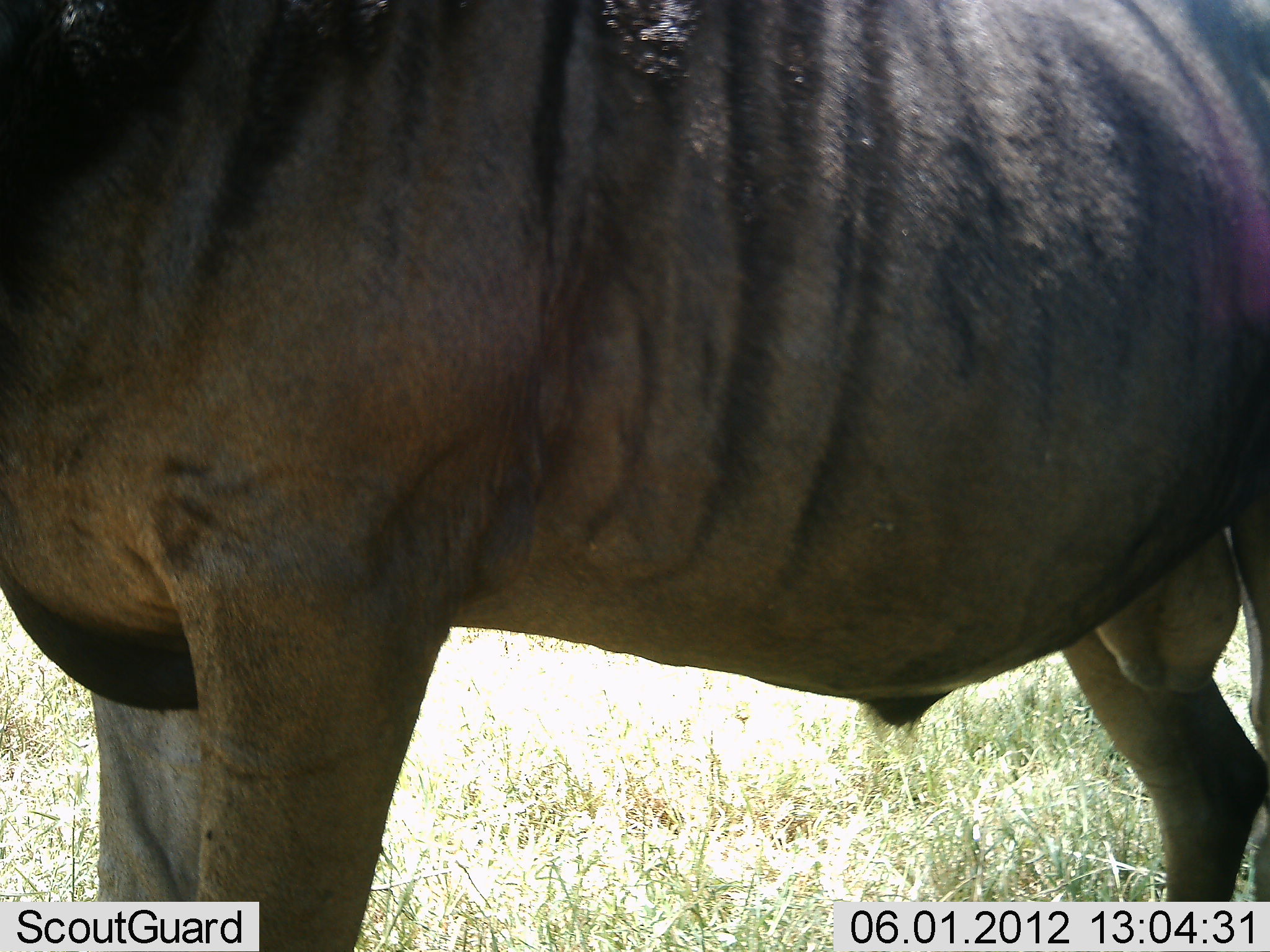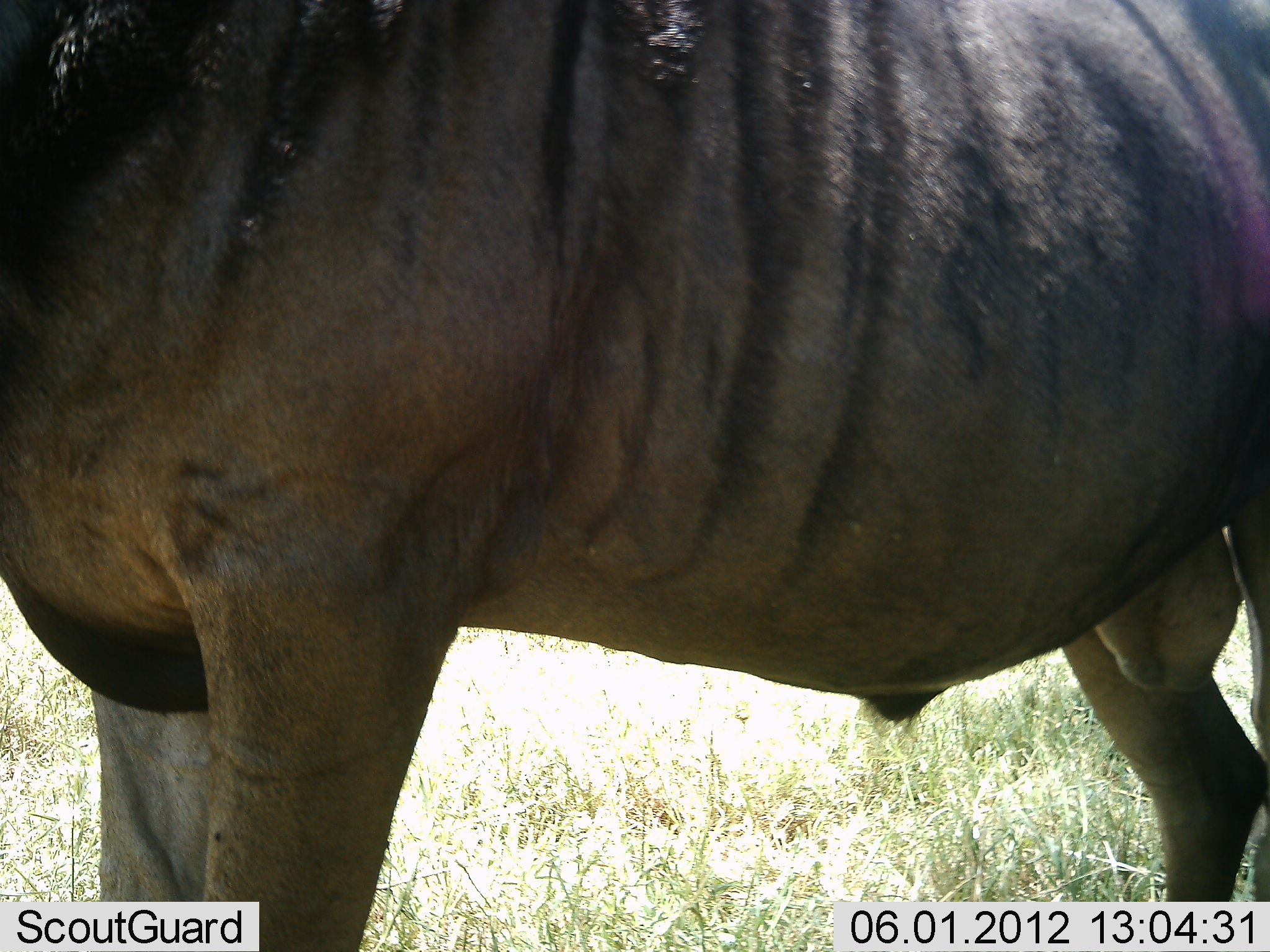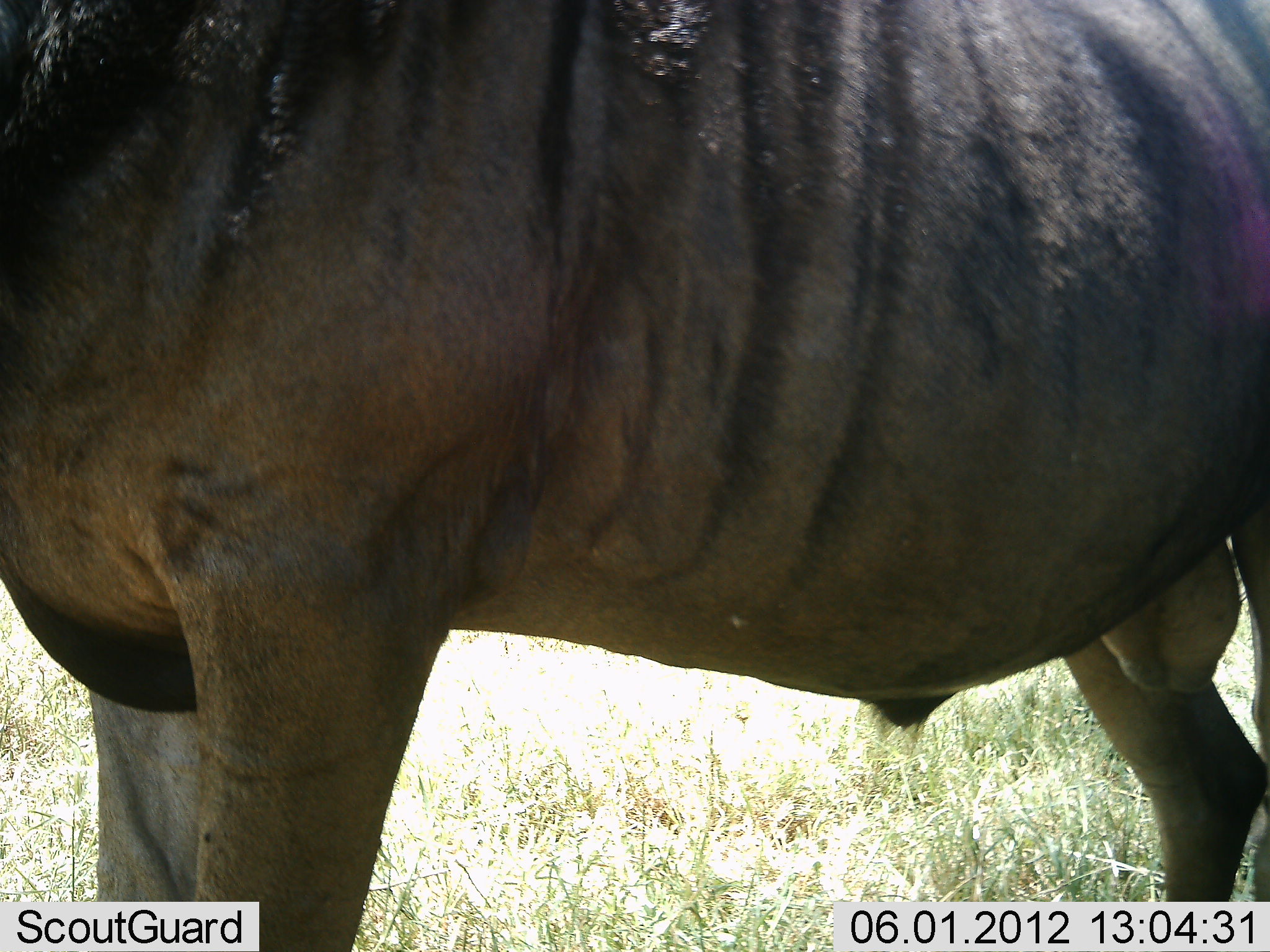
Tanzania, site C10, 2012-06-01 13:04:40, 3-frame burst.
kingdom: Animalia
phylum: Chordata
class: Mammalia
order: Artiodactyla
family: Bovidae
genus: Connochaetes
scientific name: Connochaetes taurinus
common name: blue wildebeest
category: wildebeest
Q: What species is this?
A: Wildebeest (blue wildebeest) (Connochaetes taurinus).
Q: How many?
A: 1.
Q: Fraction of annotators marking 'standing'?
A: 100%.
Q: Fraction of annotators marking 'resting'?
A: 0%.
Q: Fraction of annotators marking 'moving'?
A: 0%.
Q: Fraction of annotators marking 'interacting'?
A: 0%.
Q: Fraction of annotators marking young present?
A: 0%.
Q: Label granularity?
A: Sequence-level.